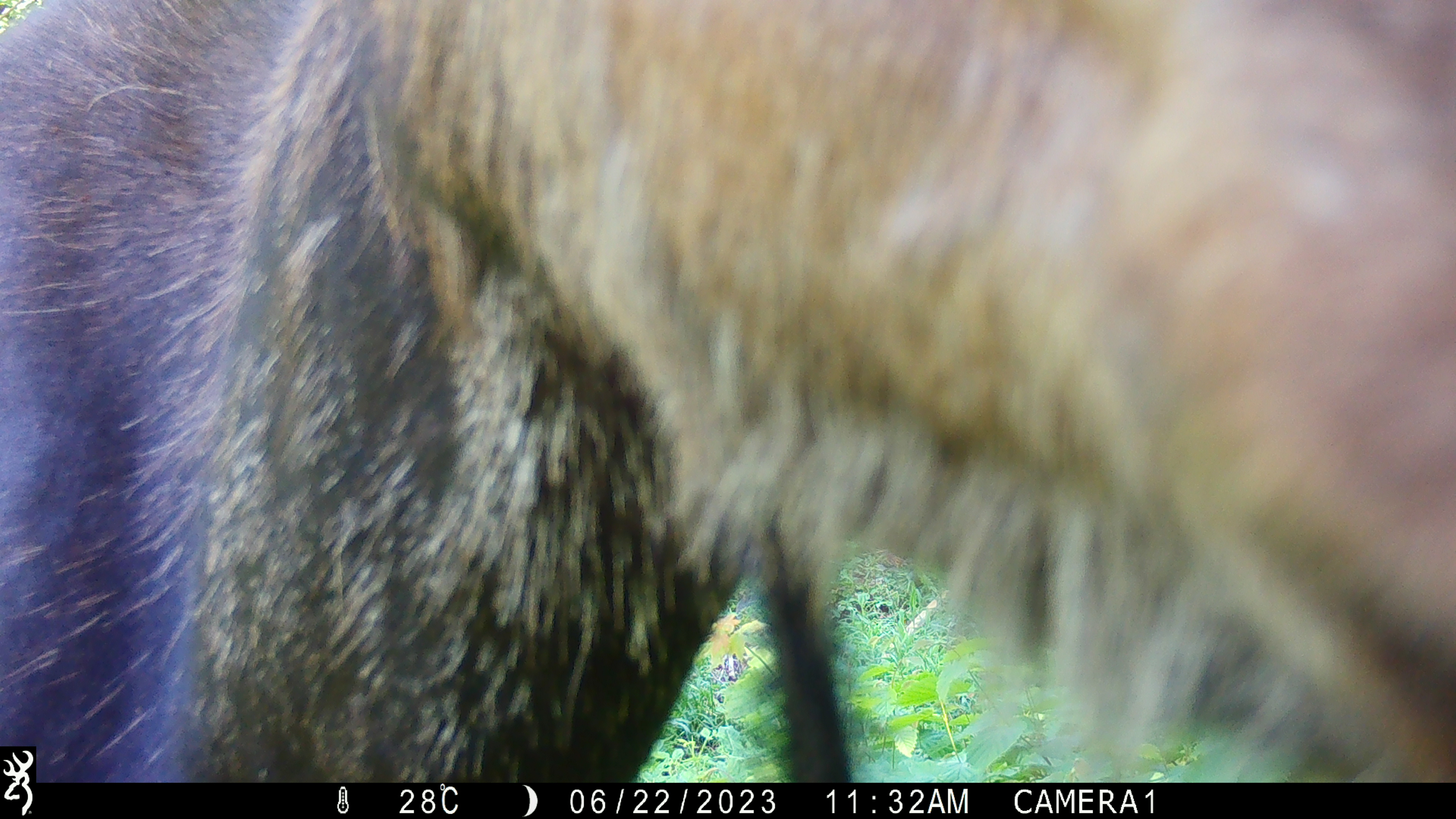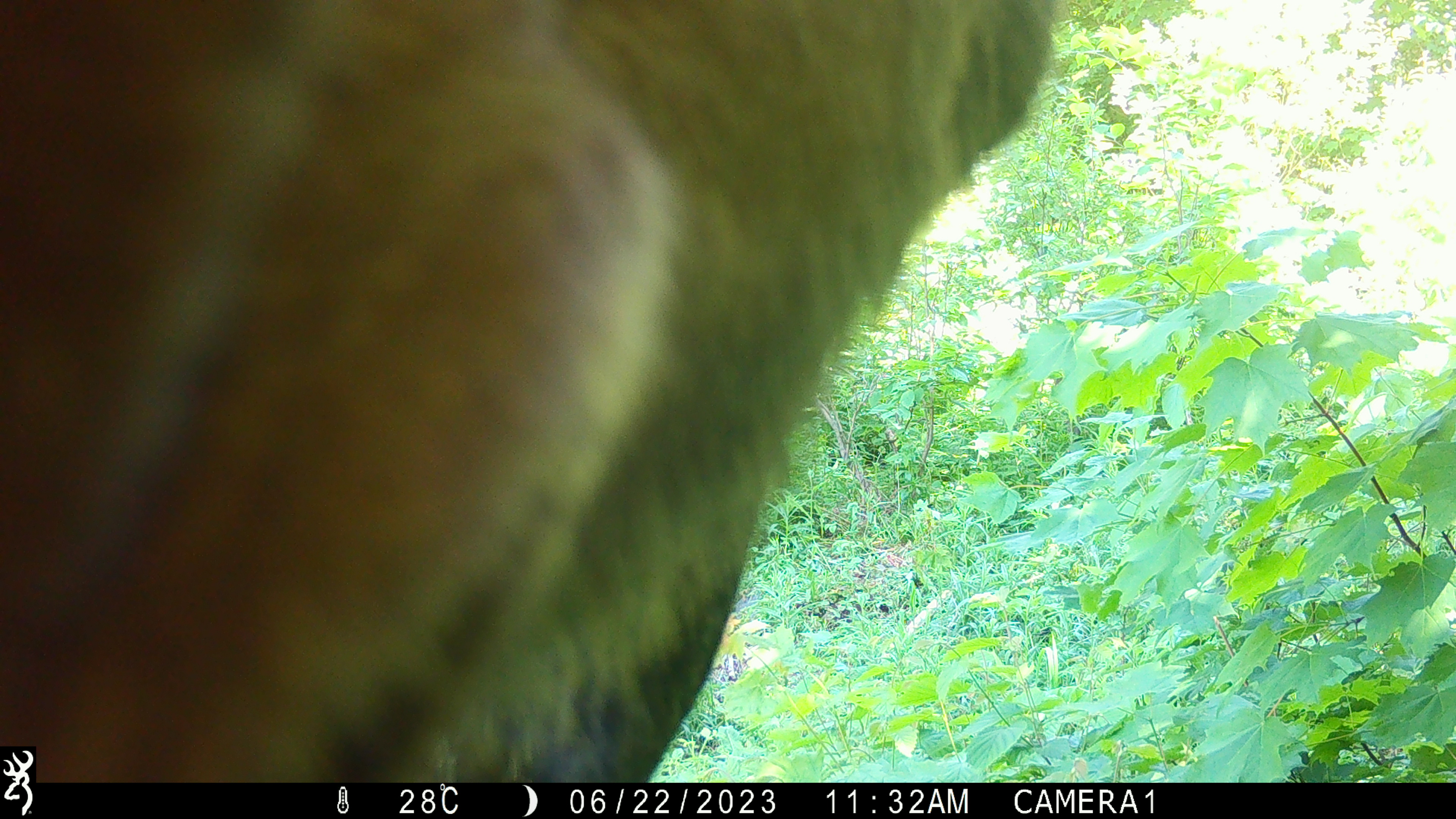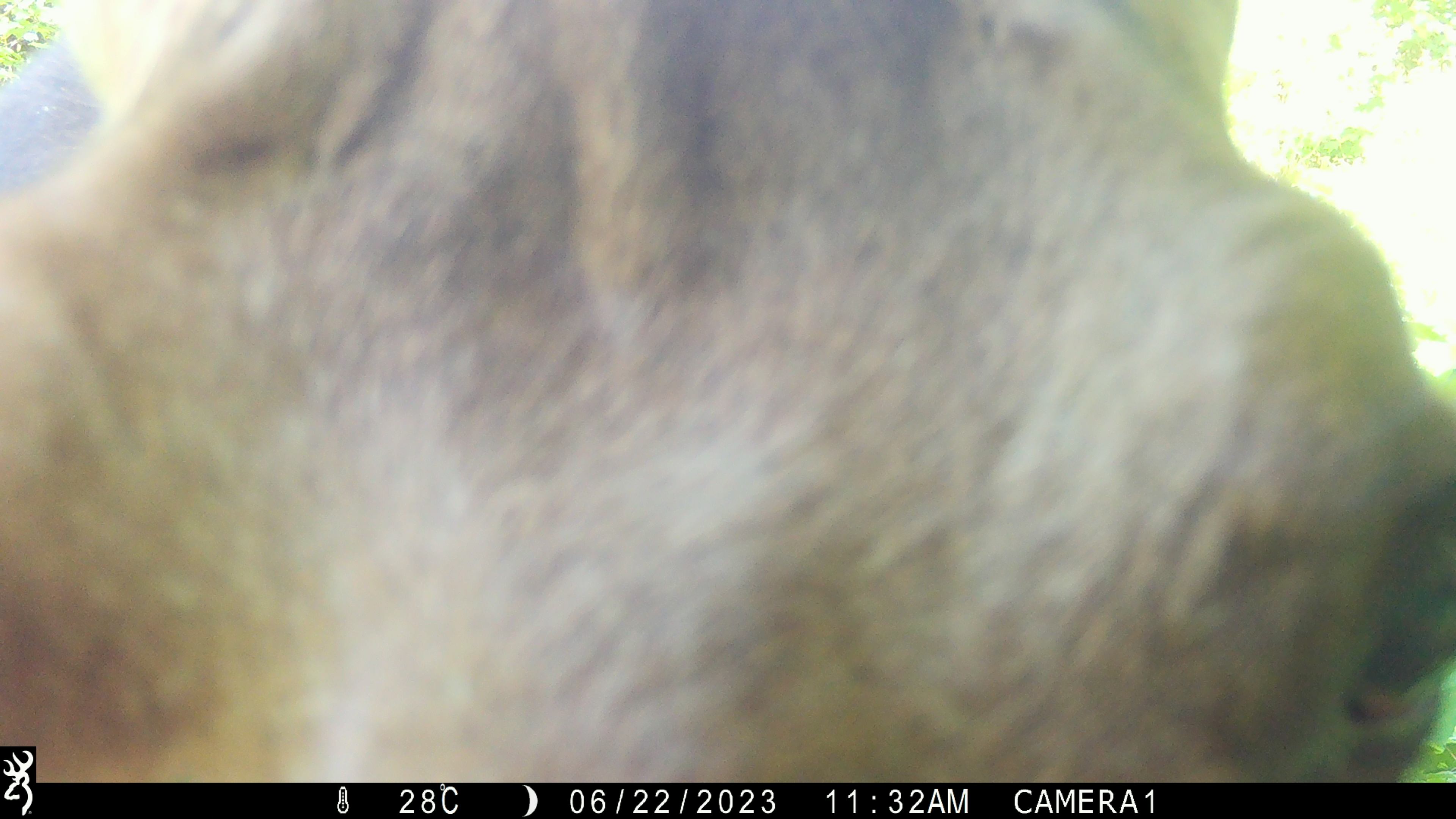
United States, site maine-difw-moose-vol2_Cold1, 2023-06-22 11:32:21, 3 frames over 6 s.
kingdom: Animalia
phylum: Chordata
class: Mammalia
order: Artiodactyla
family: Cervidae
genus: Alces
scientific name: Alces alces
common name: moose